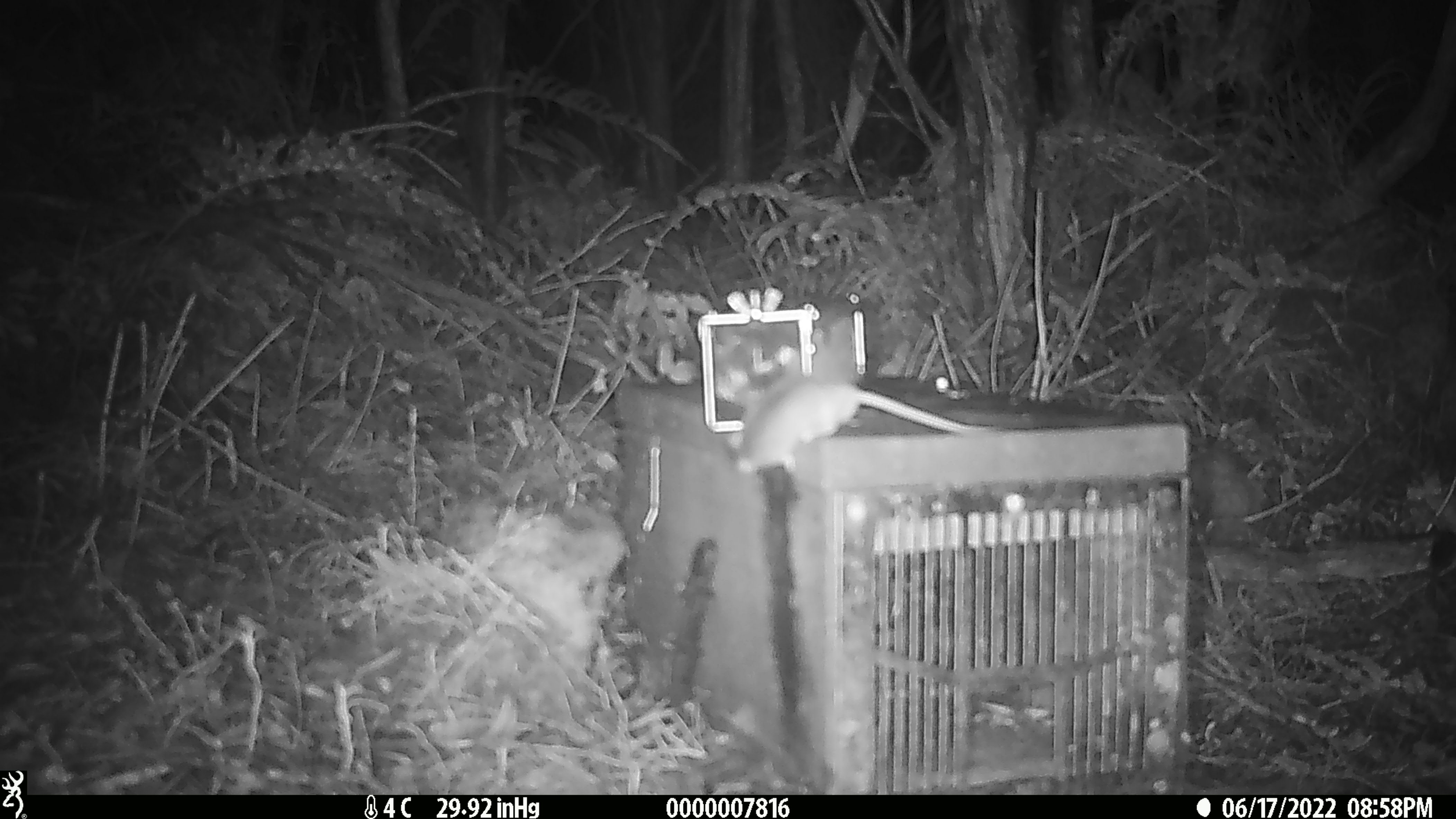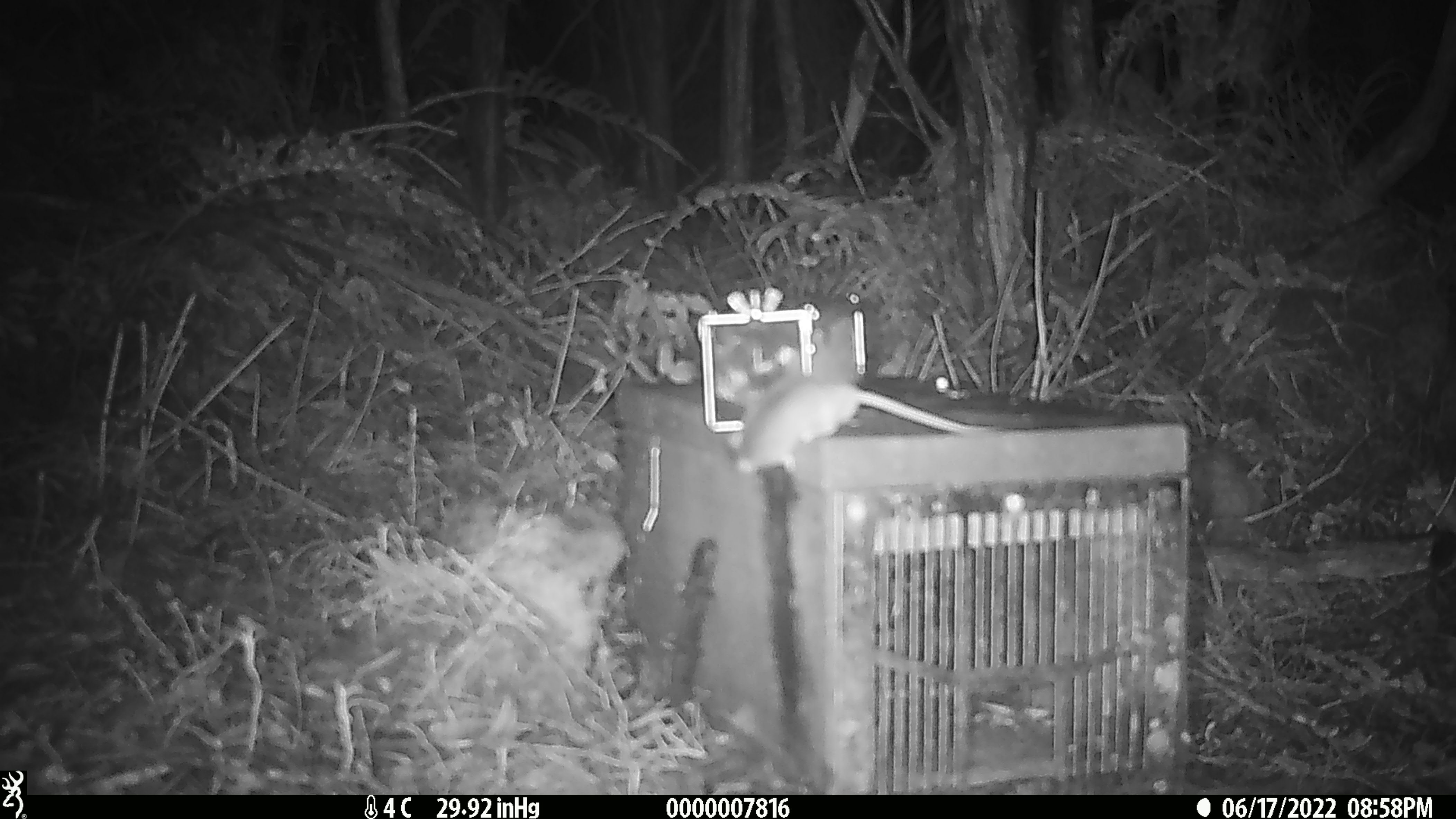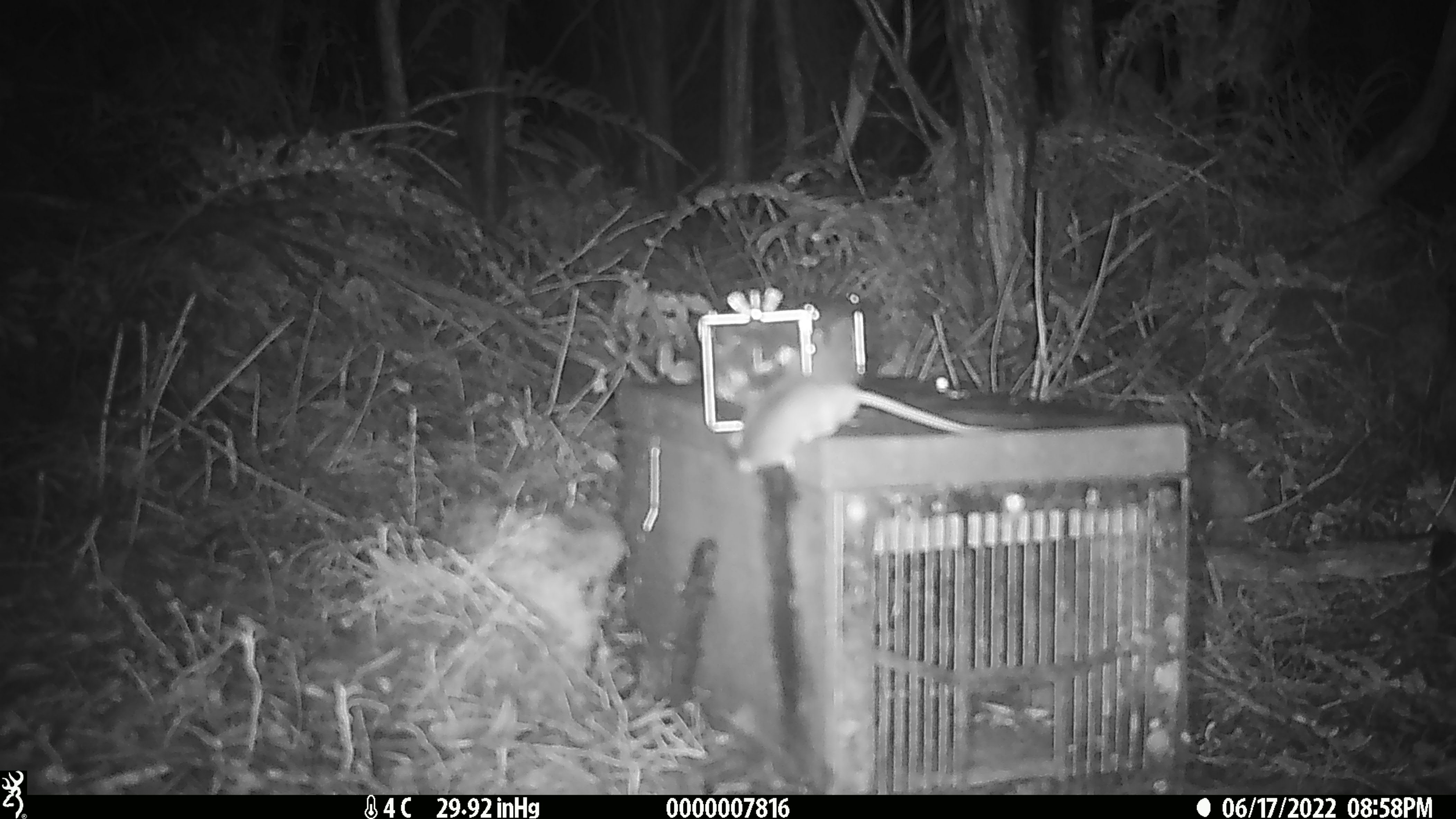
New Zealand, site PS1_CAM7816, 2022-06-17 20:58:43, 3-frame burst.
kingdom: Animalia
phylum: Chordata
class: Mammalia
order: Rodentia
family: Muridae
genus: Mus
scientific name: Mus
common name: mouse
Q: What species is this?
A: Mouse (Mus).